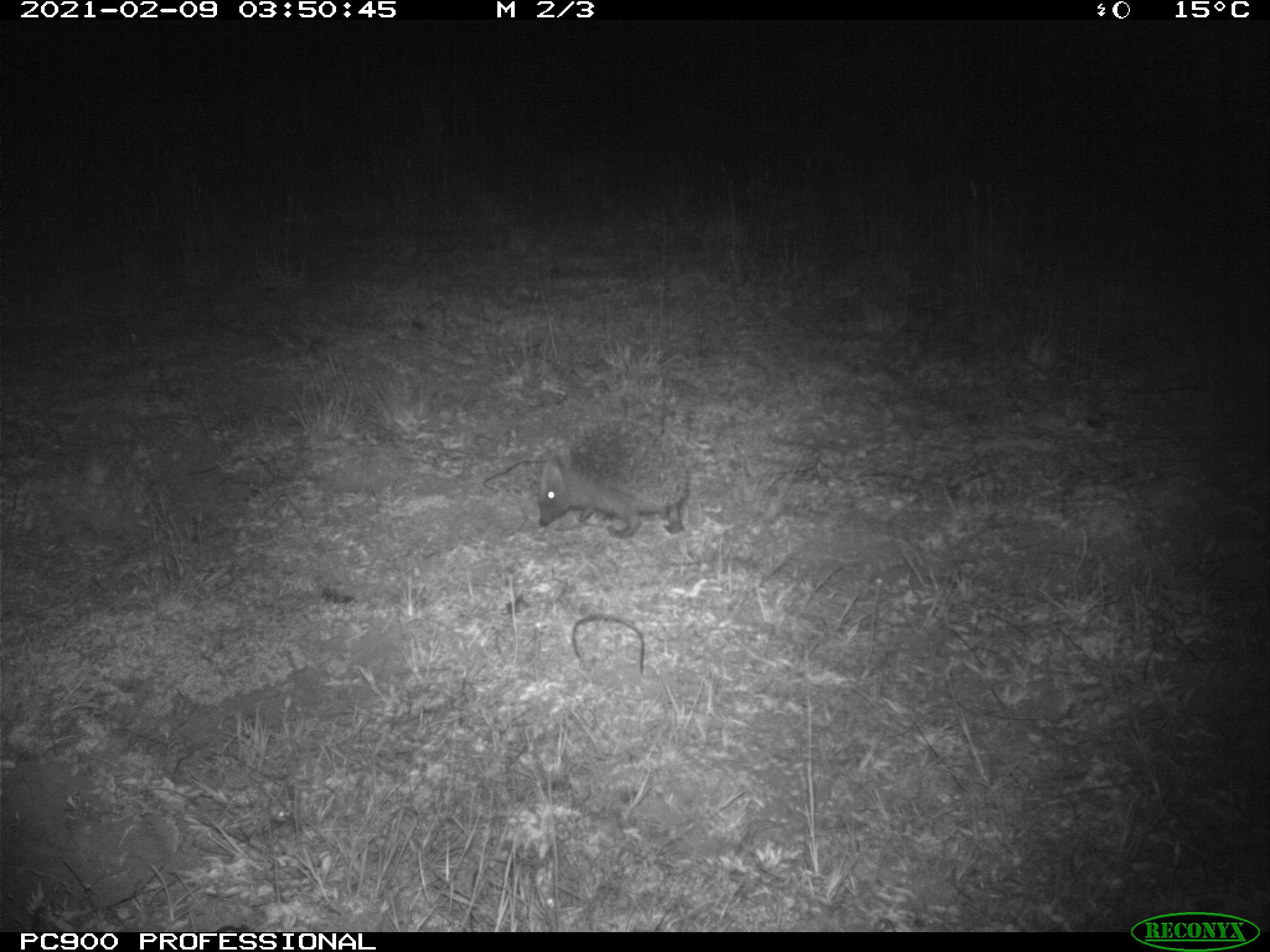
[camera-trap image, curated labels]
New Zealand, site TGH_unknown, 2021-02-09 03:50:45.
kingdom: Animalia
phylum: Chordata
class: Mammalia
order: Eulipotyphla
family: Erinaceidae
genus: Erinaceus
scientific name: Erinaceus europaeus europaeus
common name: european hedgehog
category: hedgehog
Hedgehog (european hedgehog) (Erinaceus europaeus europaeus).